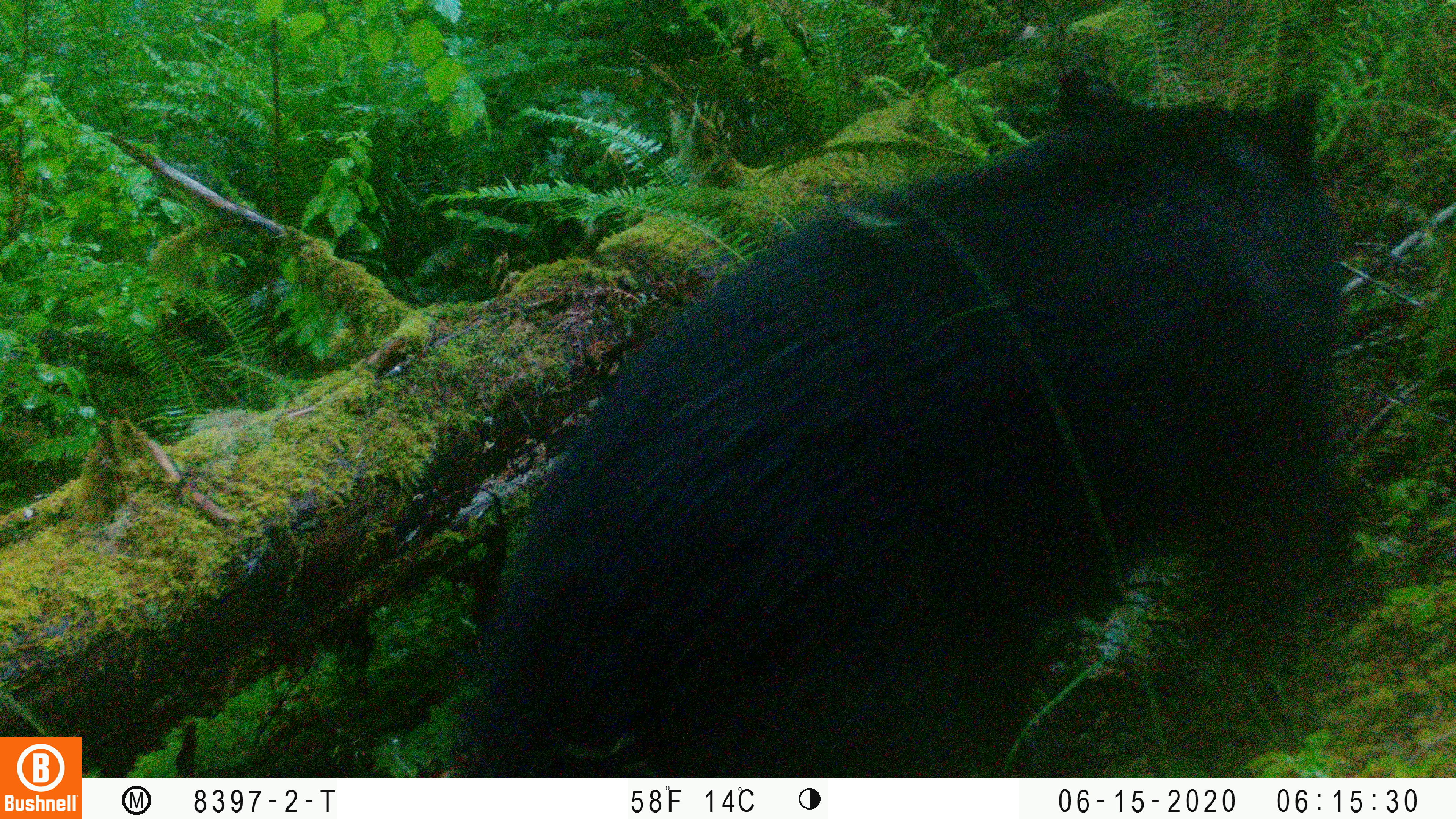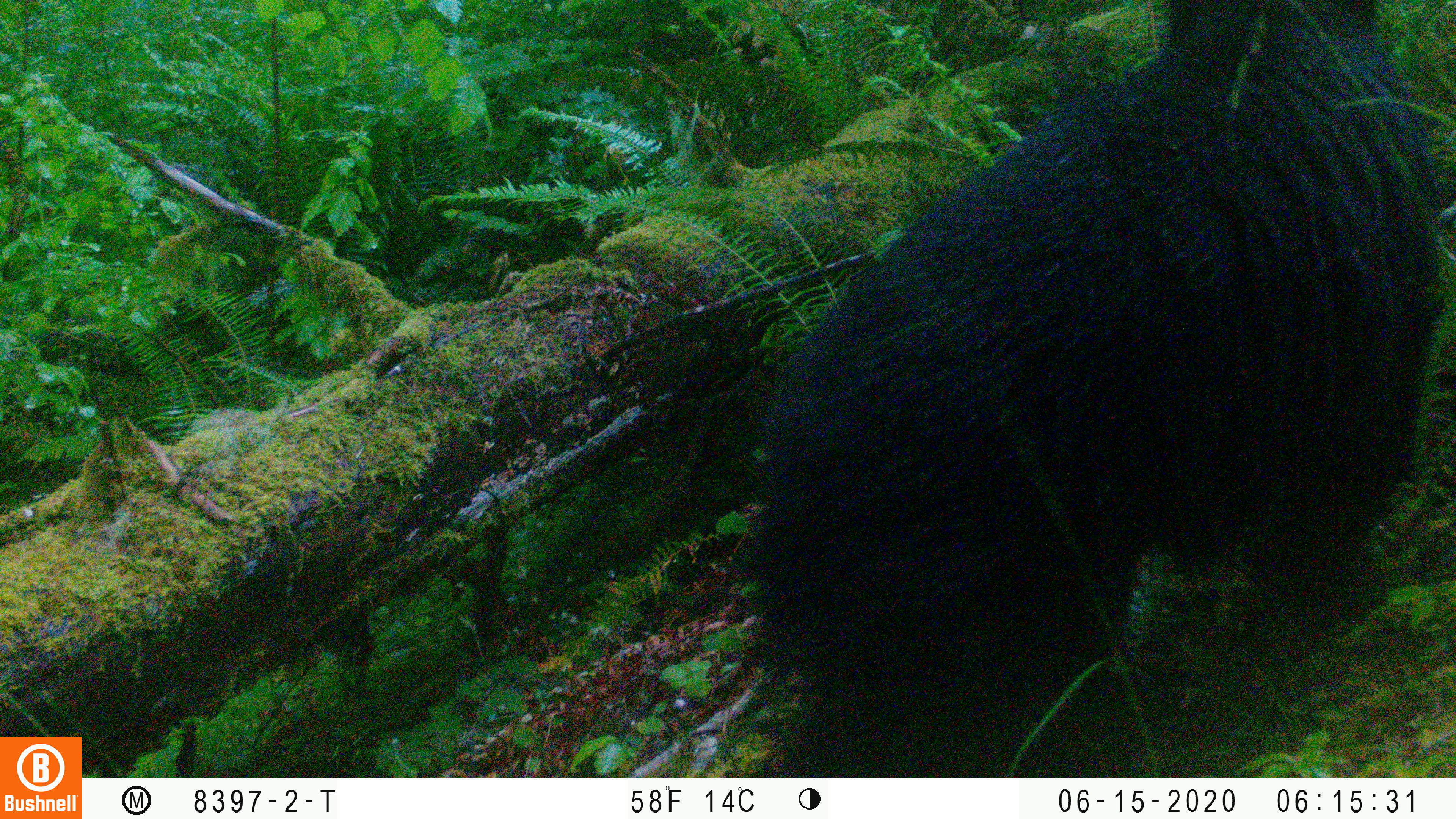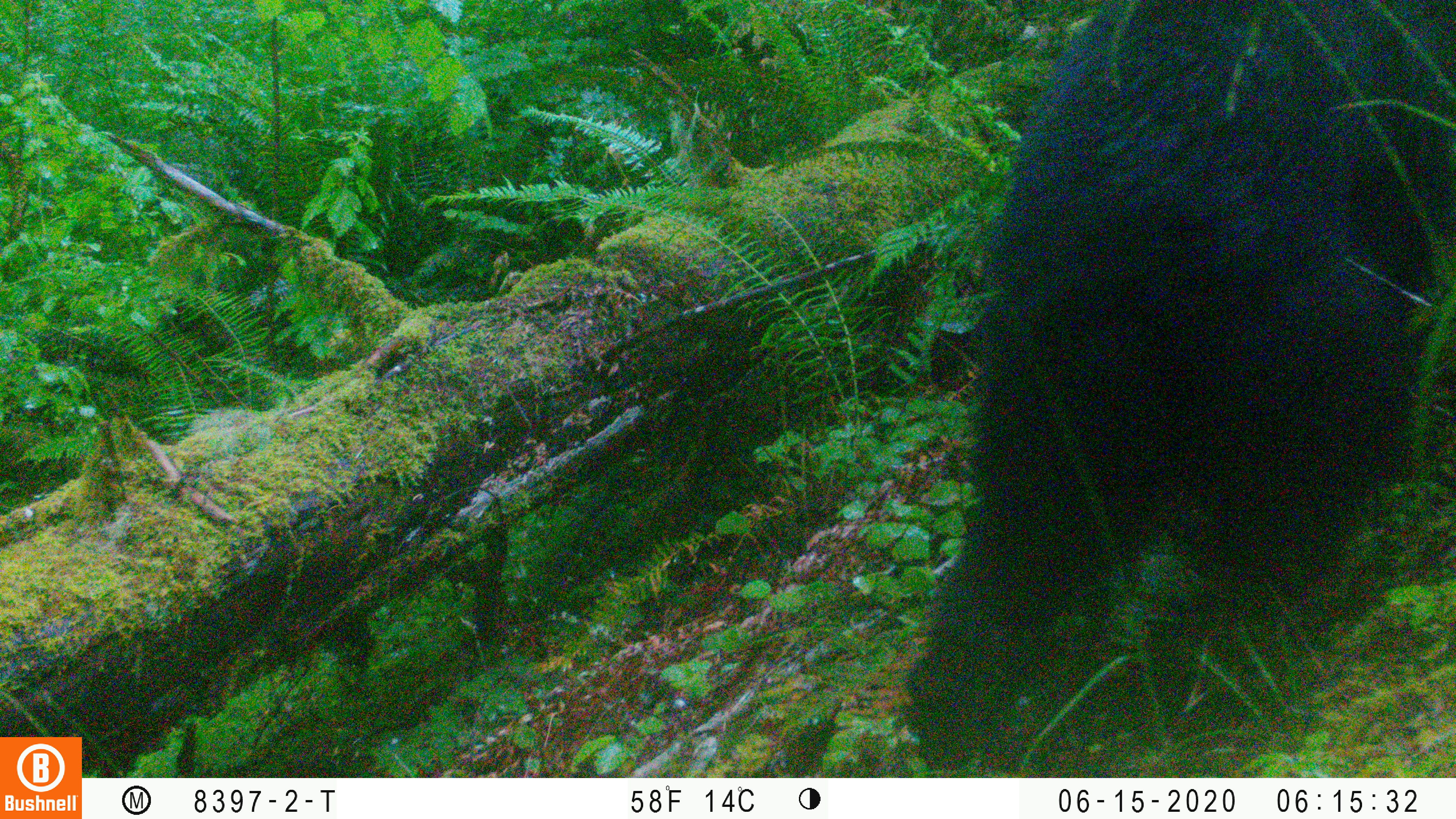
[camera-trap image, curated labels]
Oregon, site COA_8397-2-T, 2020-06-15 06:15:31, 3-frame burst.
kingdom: Animalia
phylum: Chordata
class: Mammalia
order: Carnivora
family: Ursidae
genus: Ursus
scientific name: Ursus americanus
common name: american black bear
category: black bear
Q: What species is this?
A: Black bear (american black bear) (Ursus americanus).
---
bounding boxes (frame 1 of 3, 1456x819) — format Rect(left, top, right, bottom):
black bear: Rect(465, 63, 1352, 772)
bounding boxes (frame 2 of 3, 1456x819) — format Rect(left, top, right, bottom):
black bear: Rect(758, 0, 1448, 770)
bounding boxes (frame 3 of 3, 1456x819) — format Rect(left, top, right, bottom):
black bear: Rect(904, 5, 1455, 767)